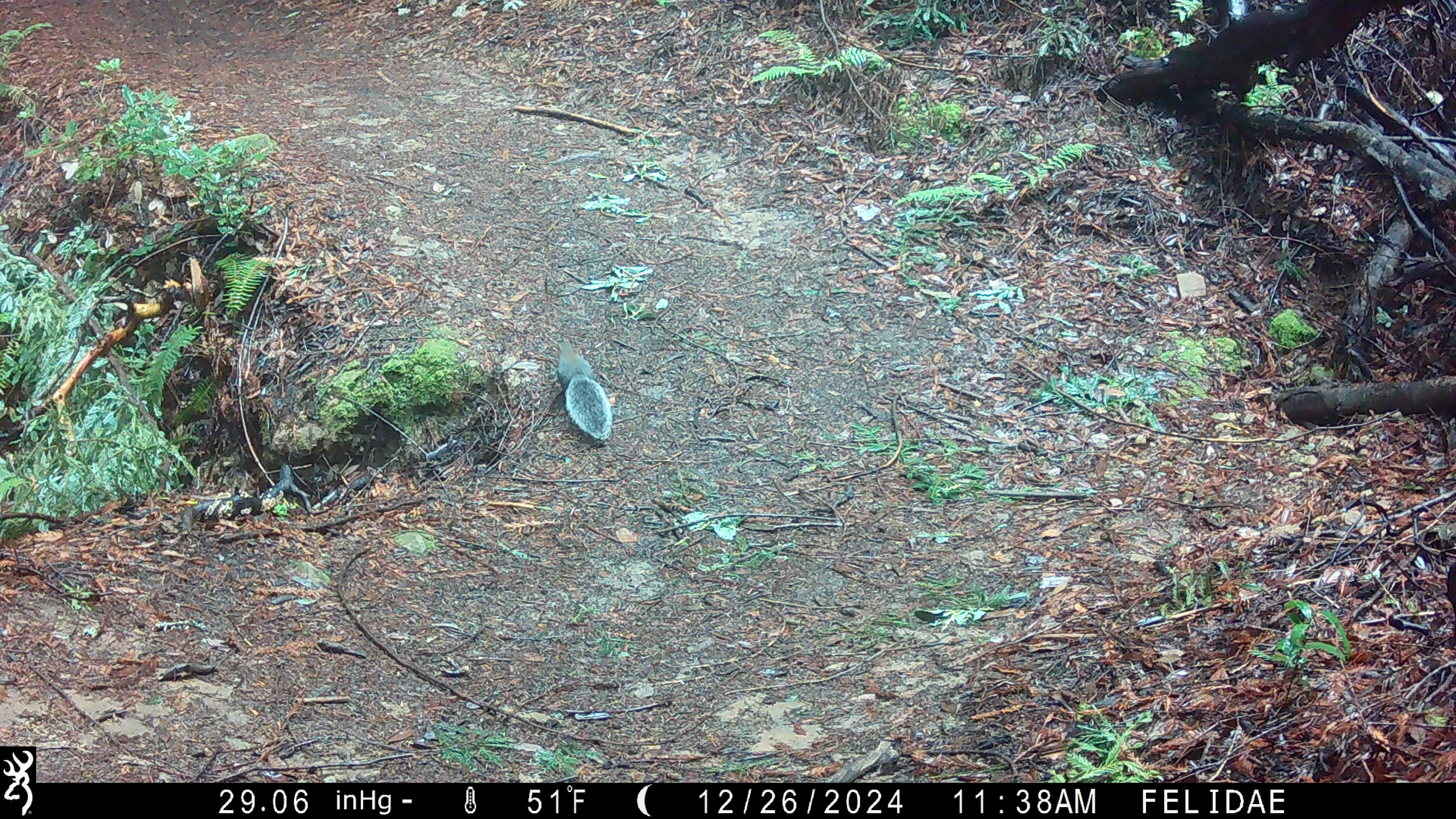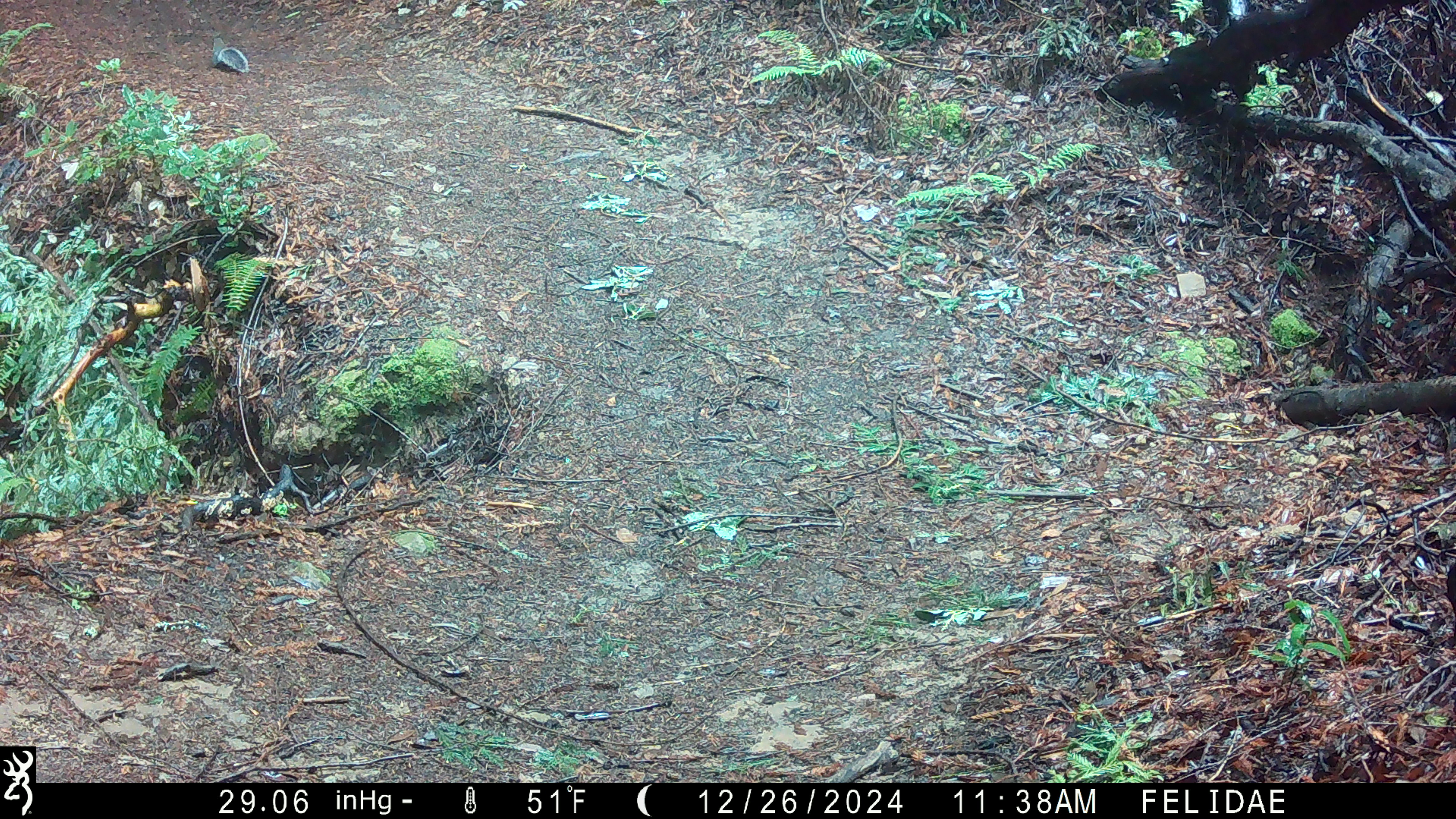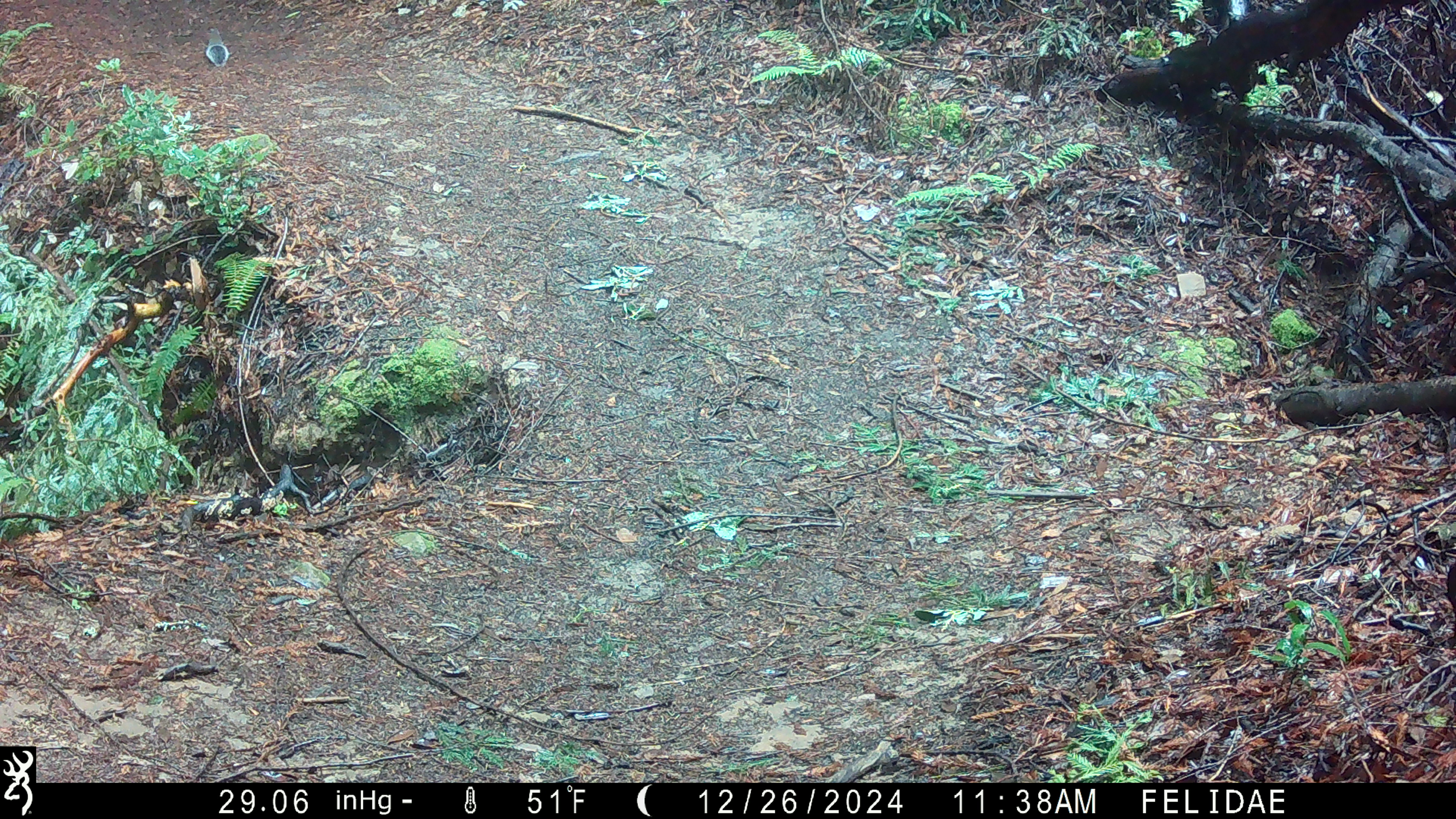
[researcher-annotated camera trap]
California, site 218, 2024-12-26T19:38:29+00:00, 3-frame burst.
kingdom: Animalia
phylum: Chordata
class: Mammalia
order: Rodentia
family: Sciuridae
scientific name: Sciuridae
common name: squirrel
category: unknown squirrel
Unknown squirrel (squirrel) (Sciuridae).